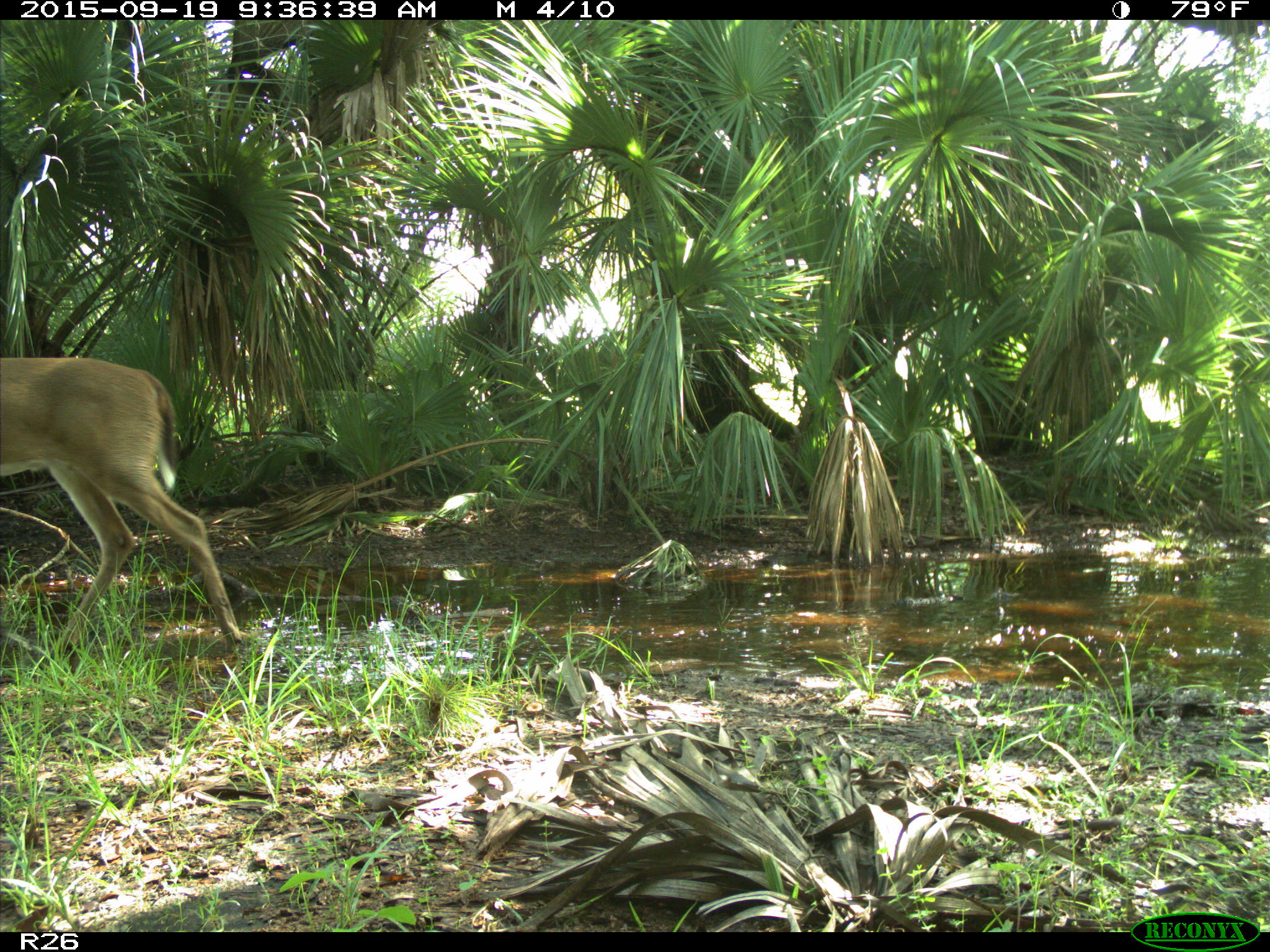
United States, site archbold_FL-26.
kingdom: Animalia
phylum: Chordata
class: Mammalia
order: Artiodactyla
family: Cervidae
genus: Odocoileus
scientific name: Odocoileus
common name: deer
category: unidentified deer